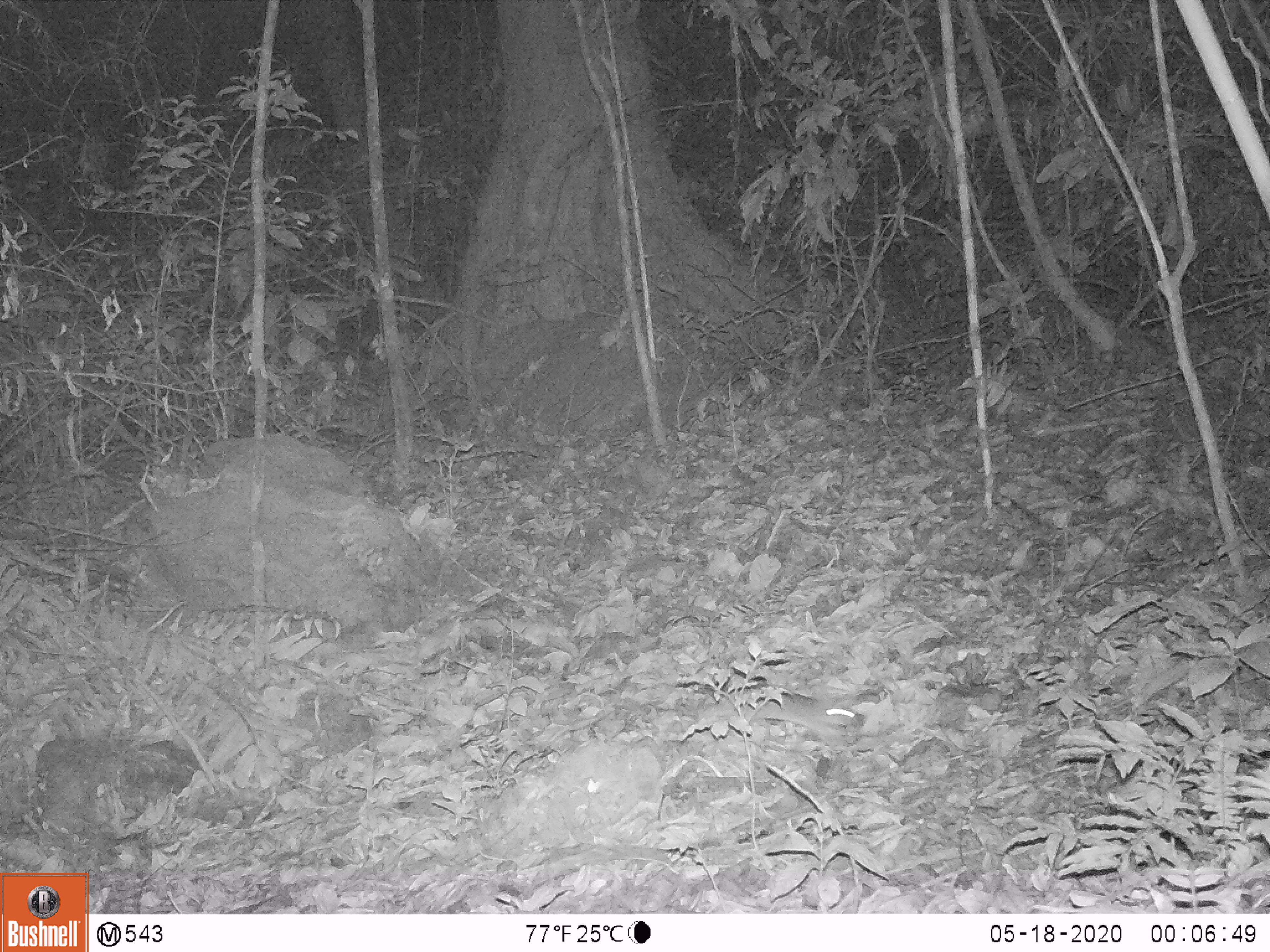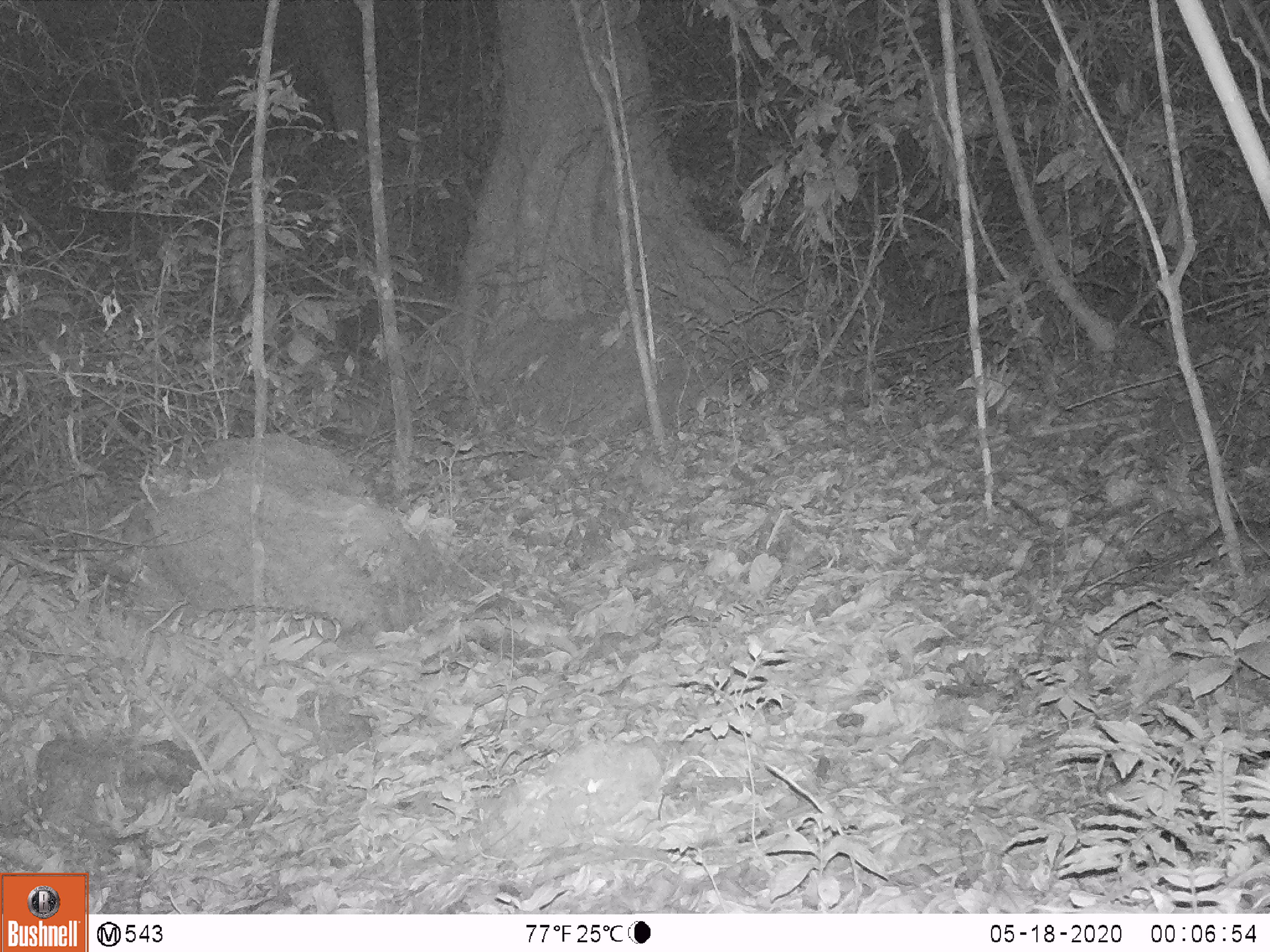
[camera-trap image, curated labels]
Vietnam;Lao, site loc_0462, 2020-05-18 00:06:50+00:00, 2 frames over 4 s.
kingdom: Animalia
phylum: Chordata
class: Mammalia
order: Rodentia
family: Muridae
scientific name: Muridae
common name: old-world mice and rats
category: unidentified murid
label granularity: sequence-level